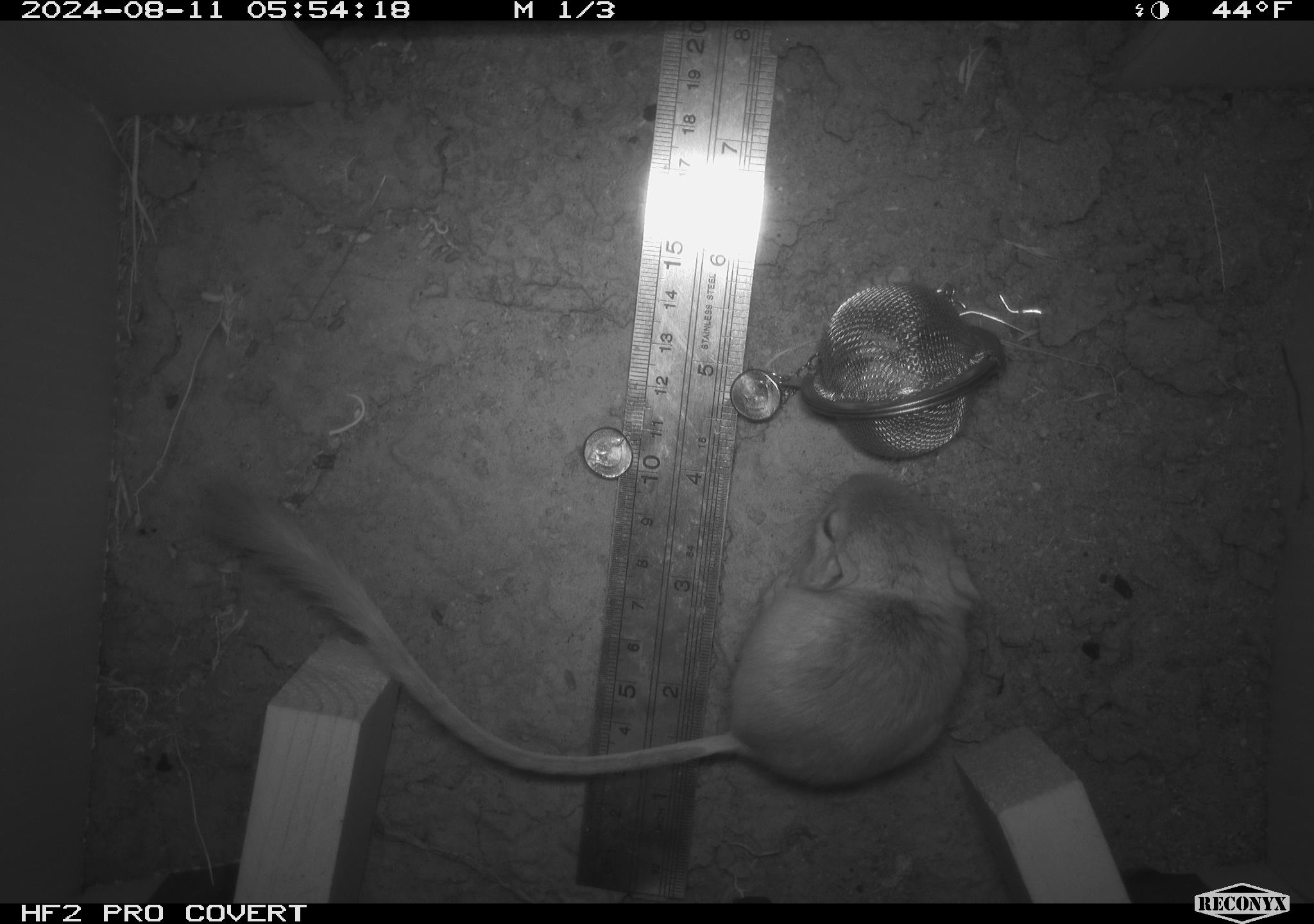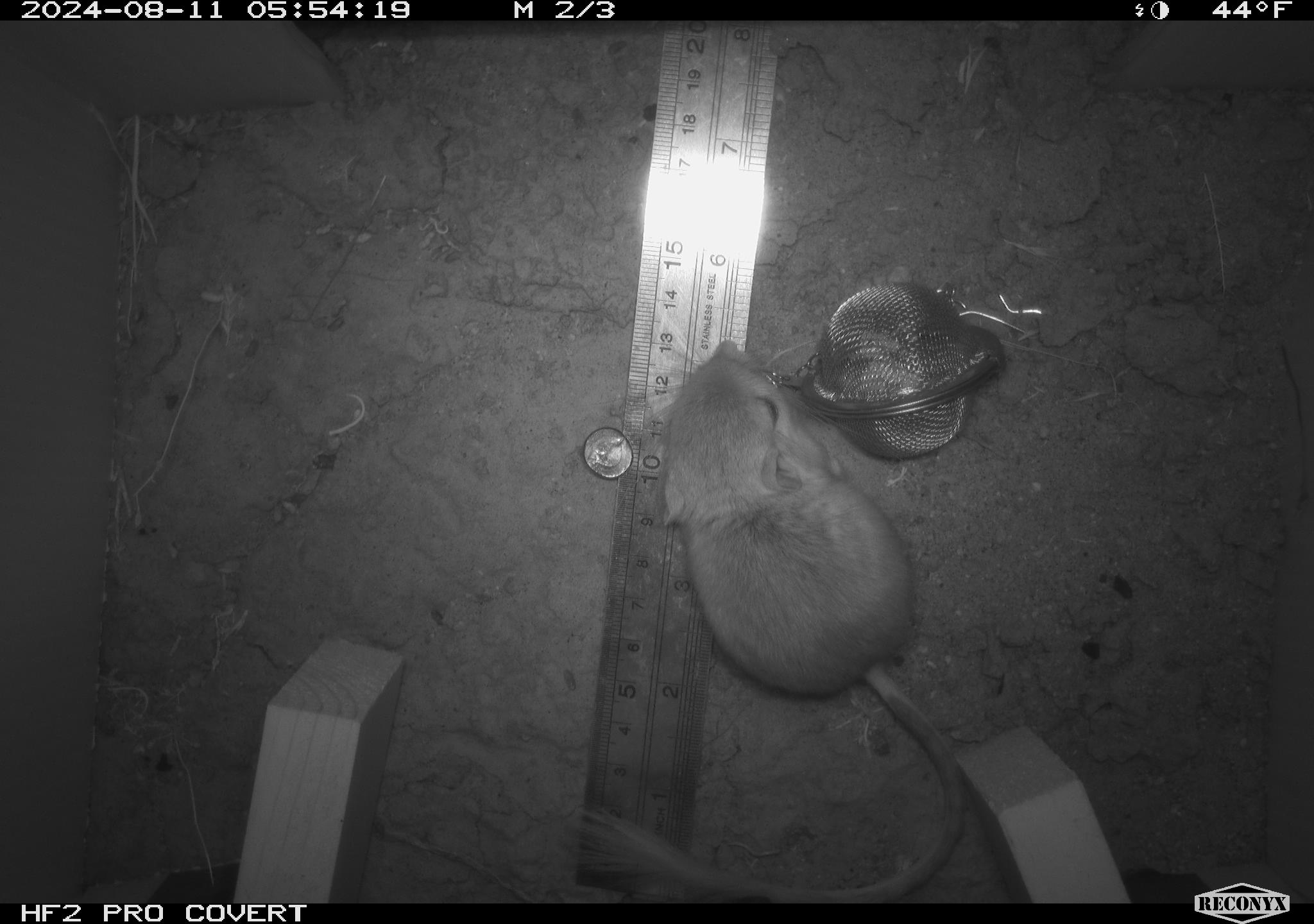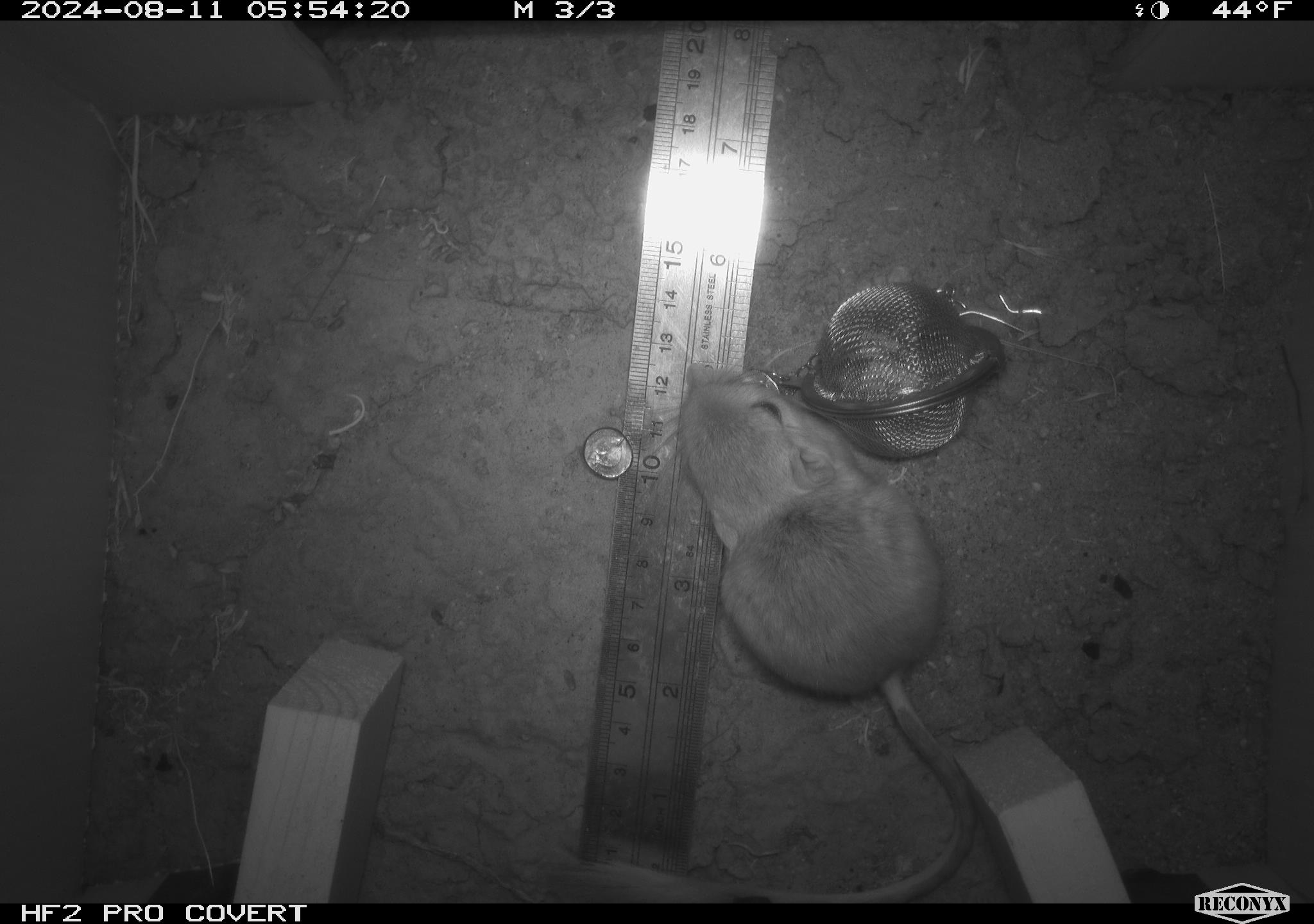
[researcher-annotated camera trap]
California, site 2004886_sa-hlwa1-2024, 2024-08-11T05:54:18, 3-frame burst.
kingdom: Animalia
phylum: Chordata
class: Mammalia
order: Rodentia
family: Heteromyidae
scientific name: Heteromyidae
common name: kangaroo rats and pocket mice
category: heteromyidae family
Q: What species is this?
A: Heteromyidae family (kangaroo rats and pocket mice) (Heteromyidae).